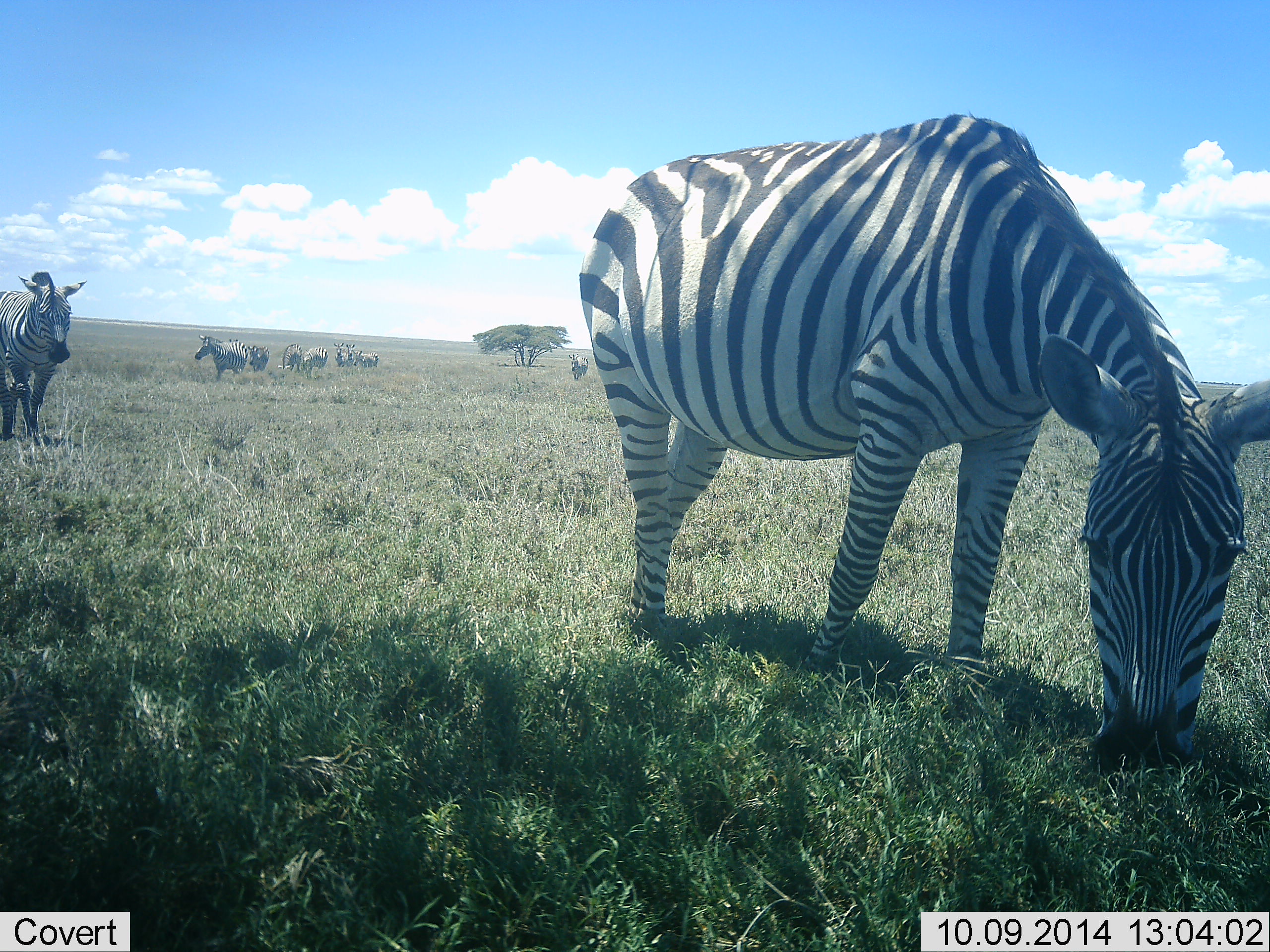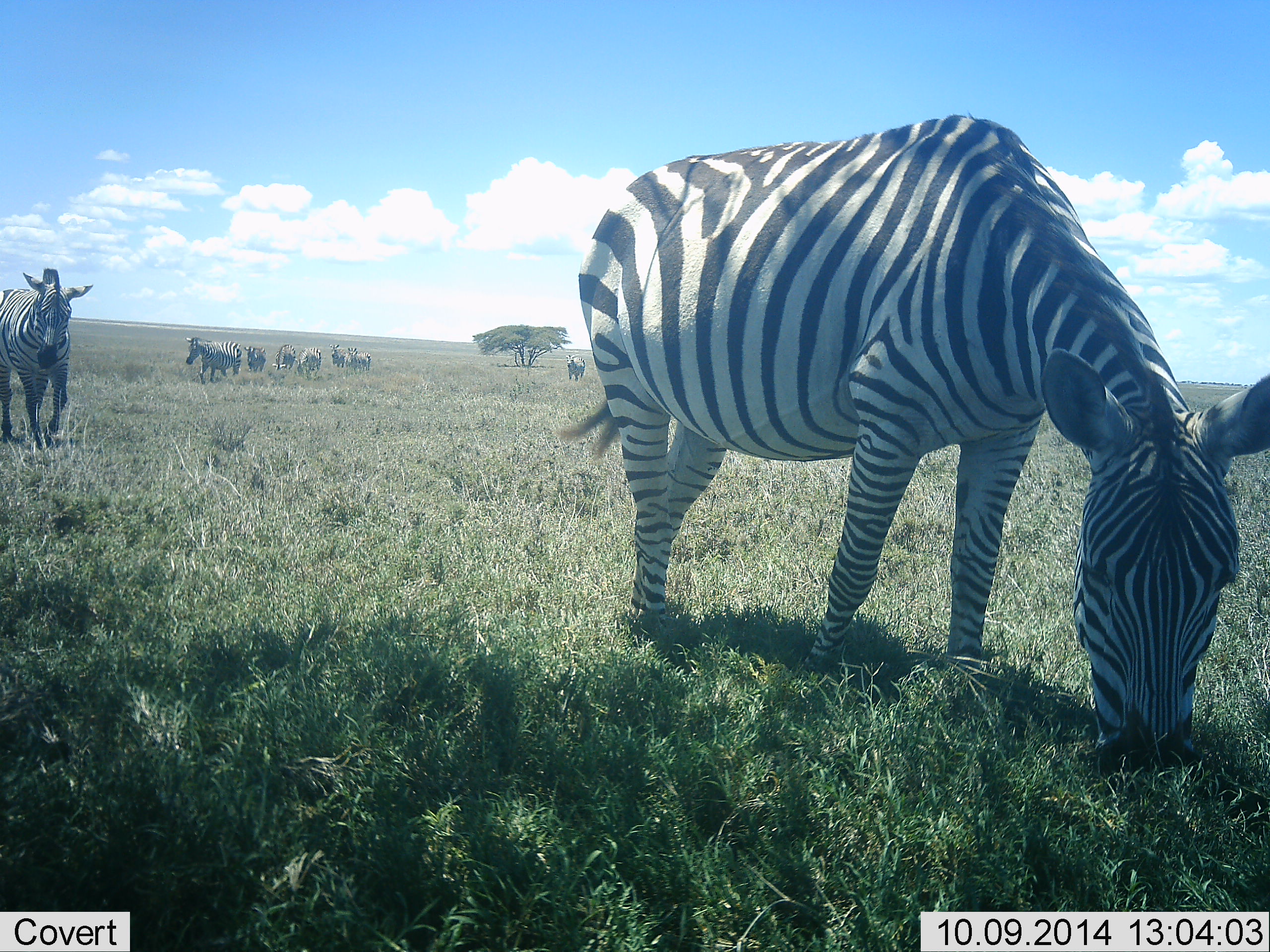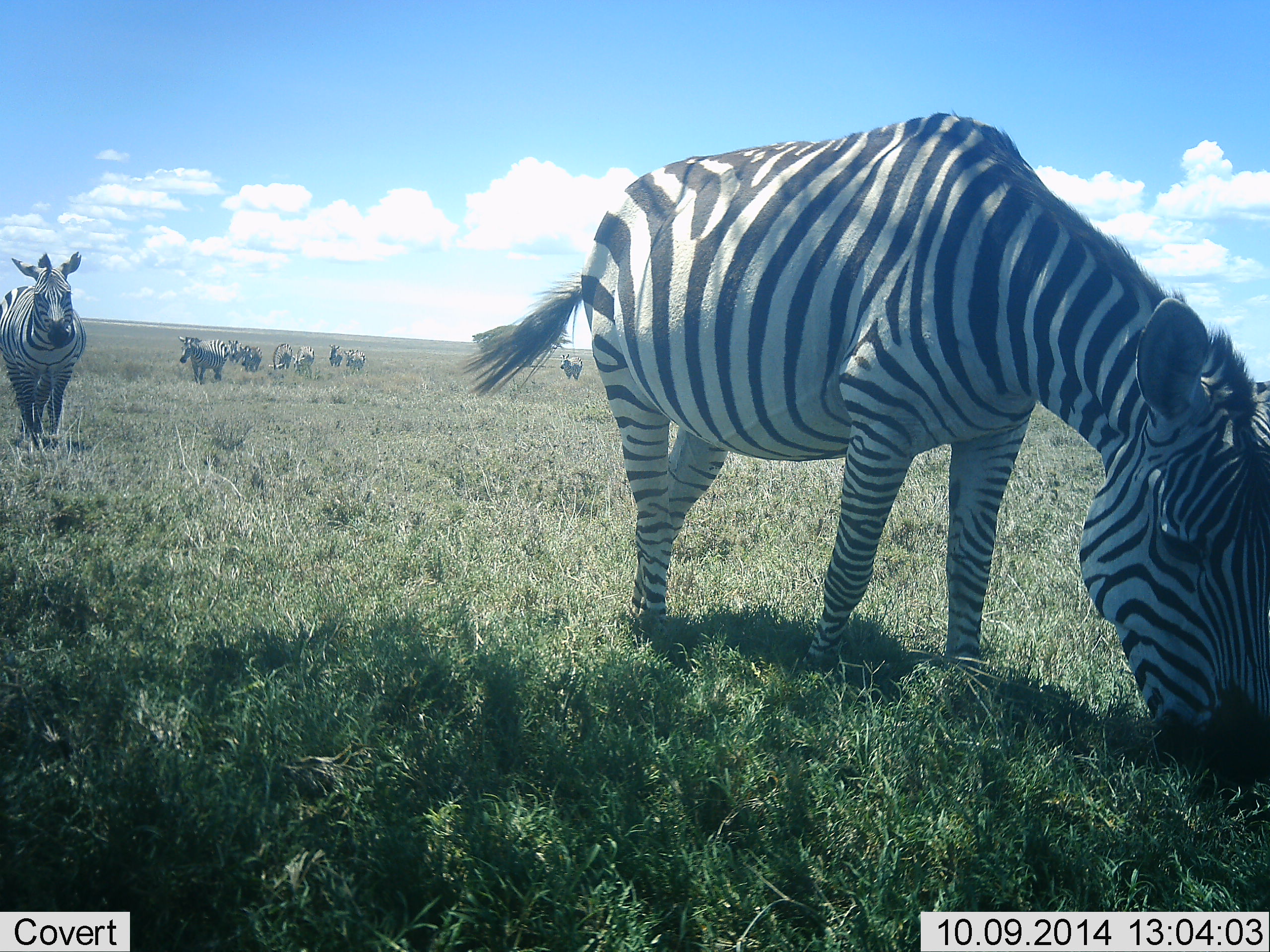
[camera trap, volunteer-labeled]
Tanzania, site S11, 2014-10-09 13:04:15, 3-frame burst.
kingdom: Animalia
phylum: Chordata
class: Mammalia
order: Perissodactyla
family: Equidae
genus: Equus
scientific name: Equus quagga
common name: plains zebra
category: zebra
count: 9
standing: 10%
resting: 0%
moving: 70%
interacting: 10%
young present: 10%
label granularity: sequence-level